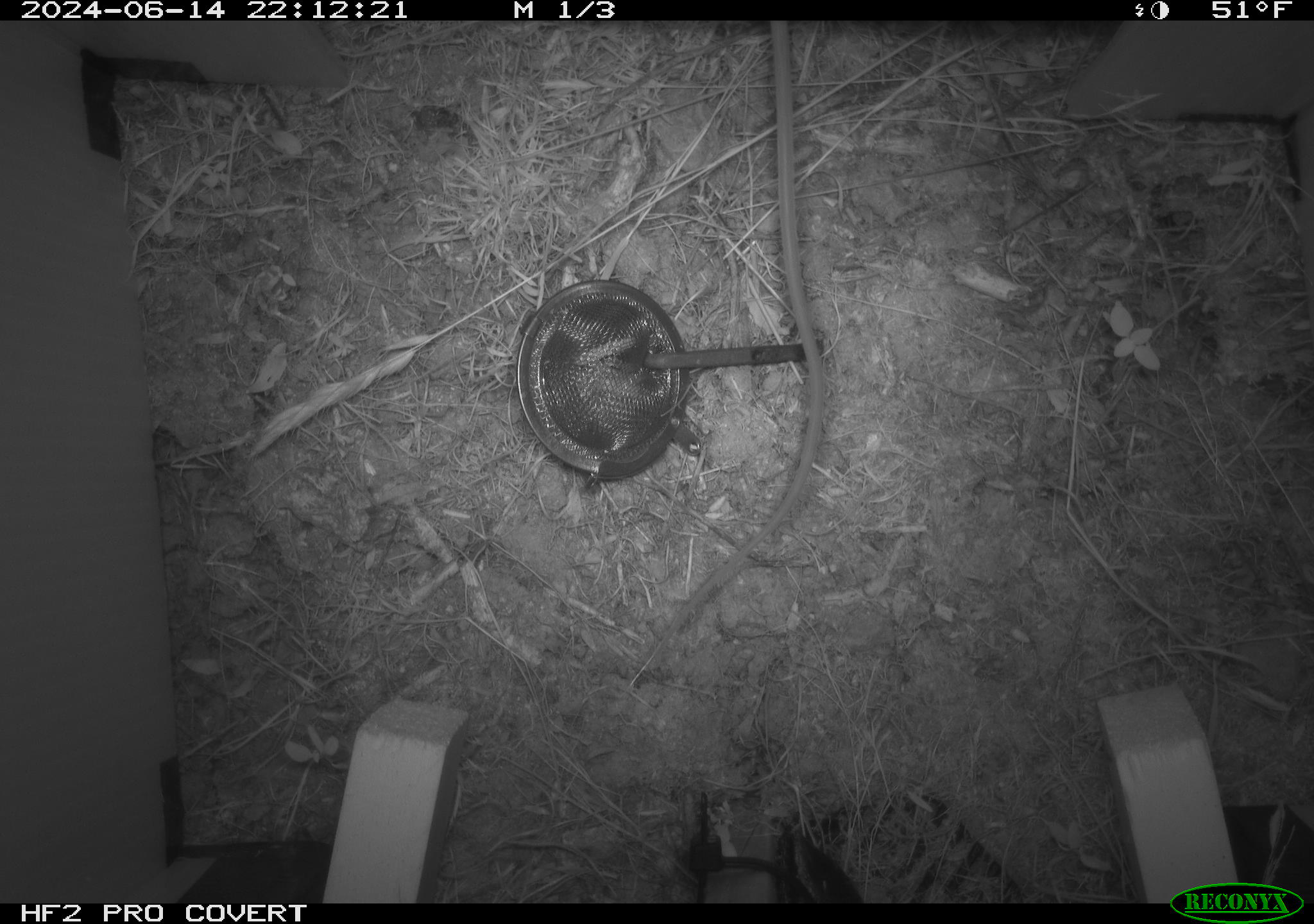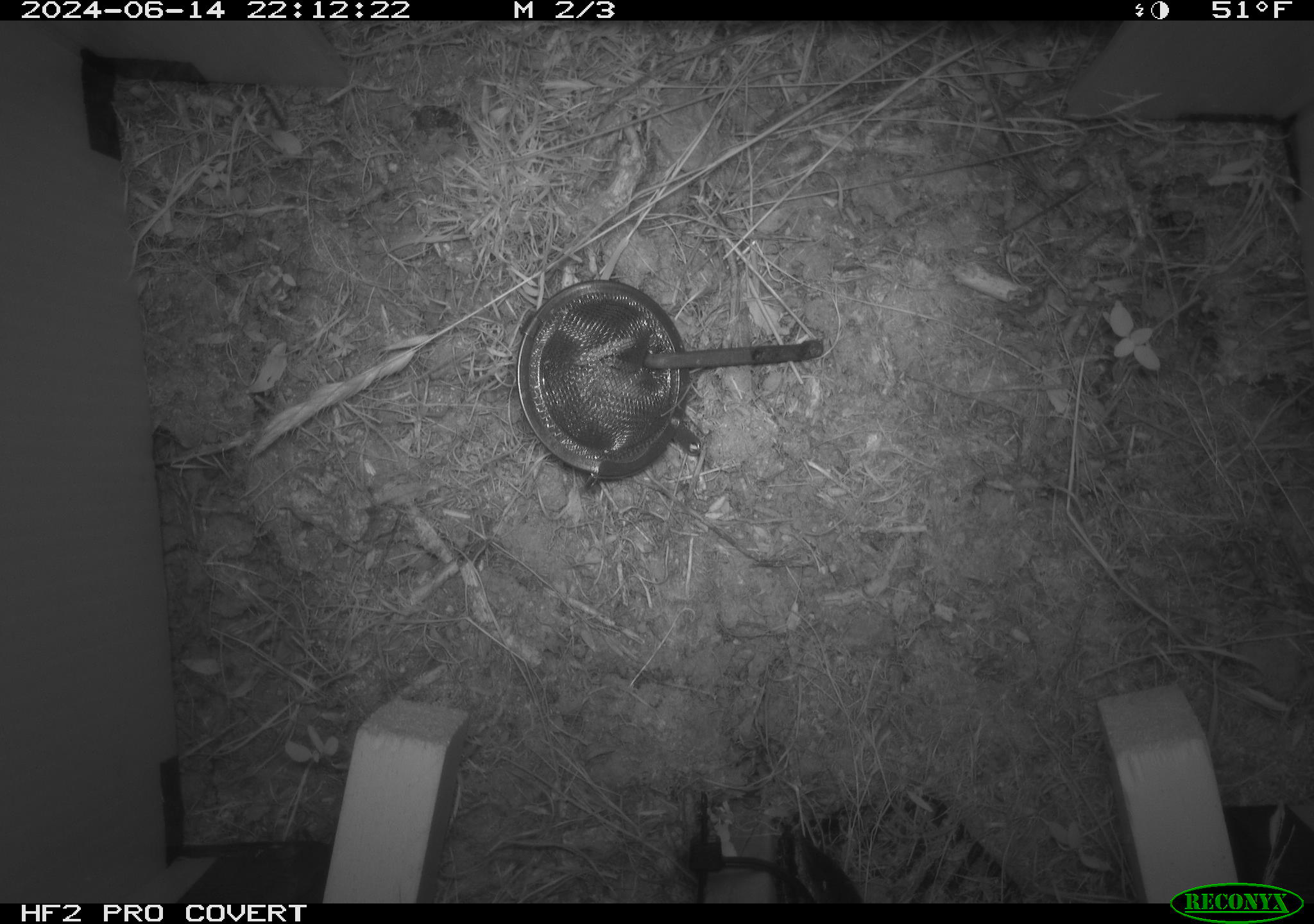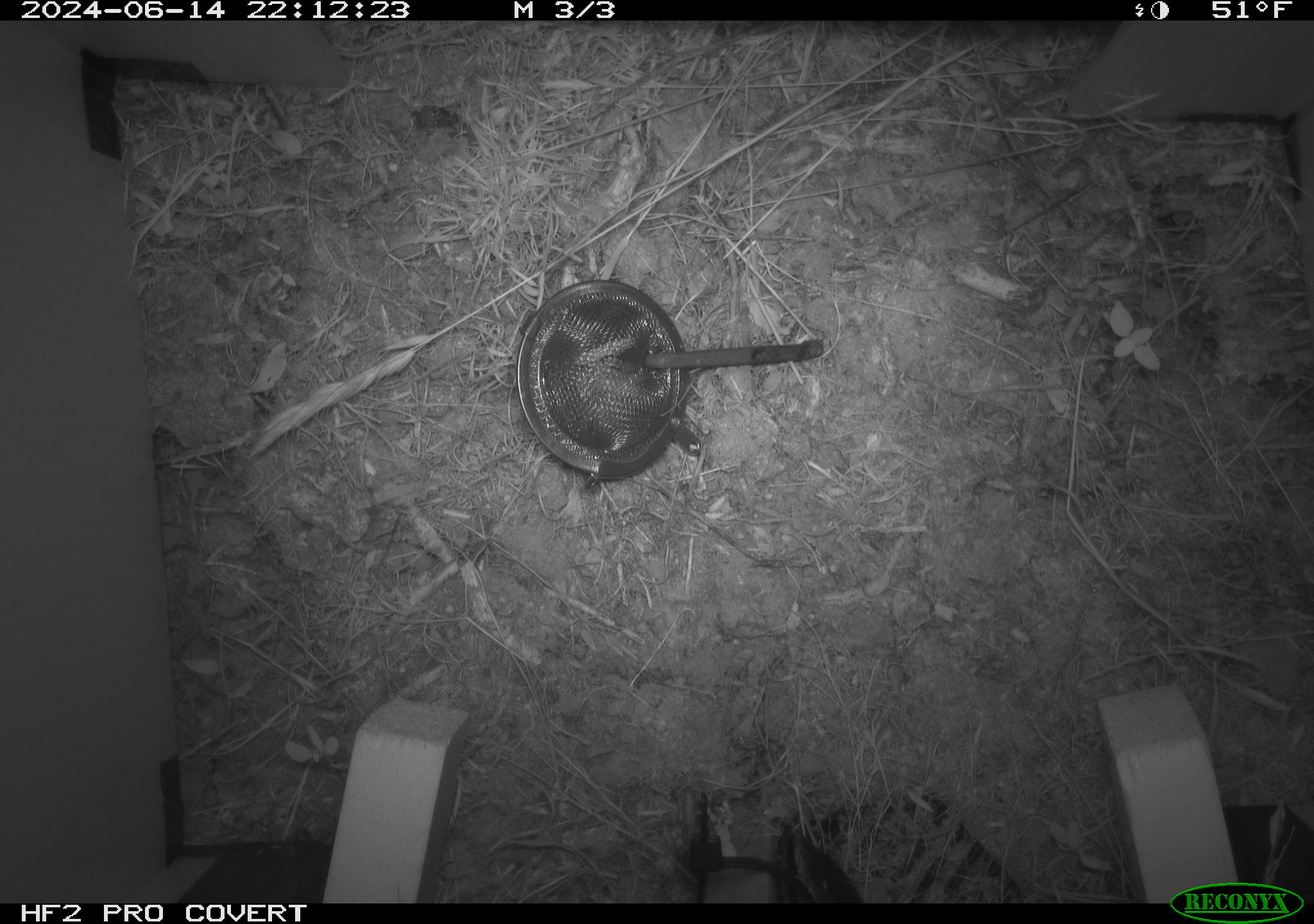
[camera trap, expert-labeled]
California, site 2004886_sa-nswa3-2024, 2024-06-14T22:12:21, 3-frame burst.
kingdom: Animalia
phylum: Chordata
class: Mammalia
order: Rodentia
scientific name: Rodentia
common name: rodent